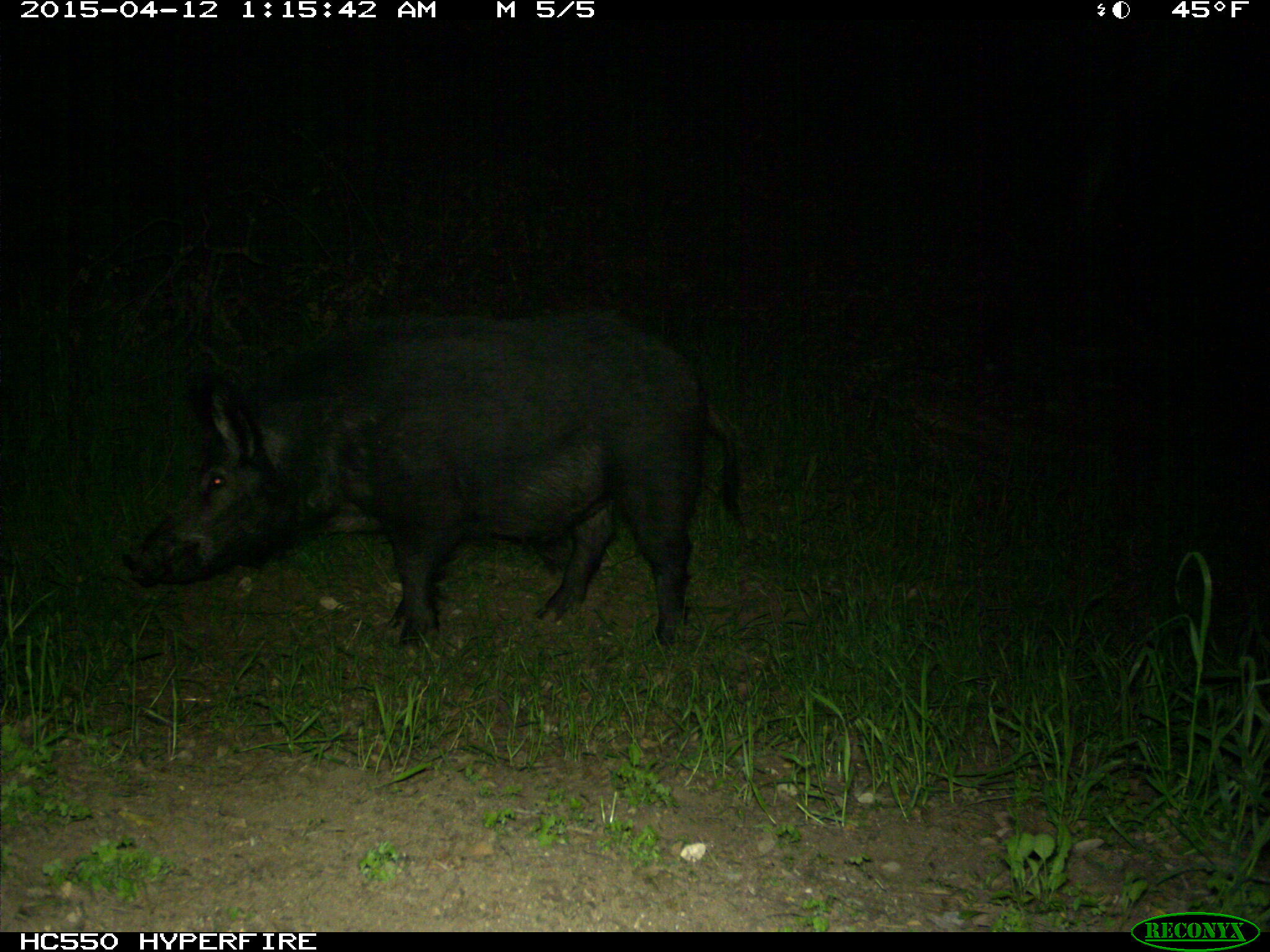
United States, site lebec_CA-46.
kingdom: Animalia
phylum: Chordata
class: Mammalia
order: Artiodactyla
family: Suidae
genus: Sus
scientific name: Sus scrofa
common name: wild boar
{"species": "Sus scrofa (wild boar)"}